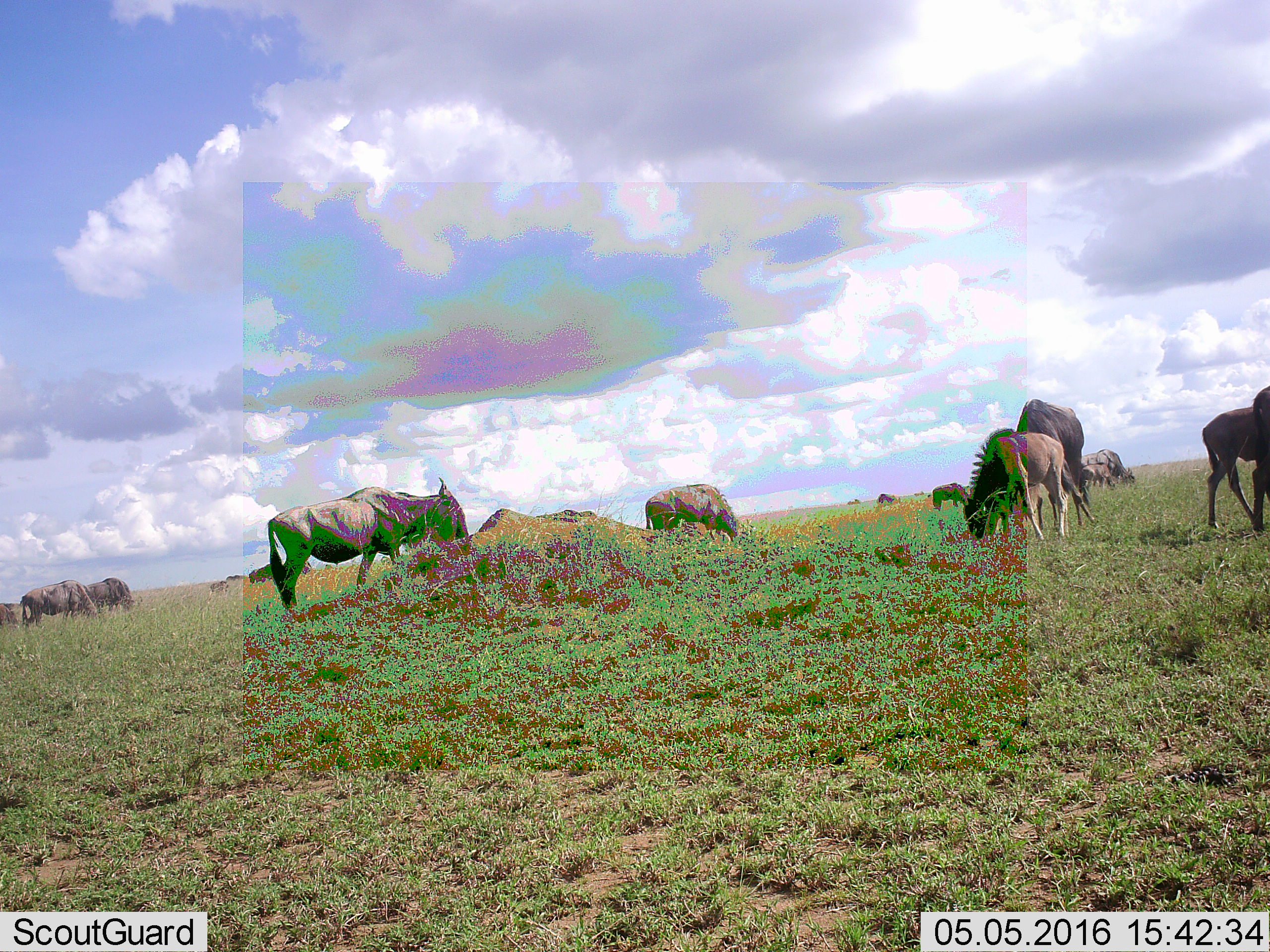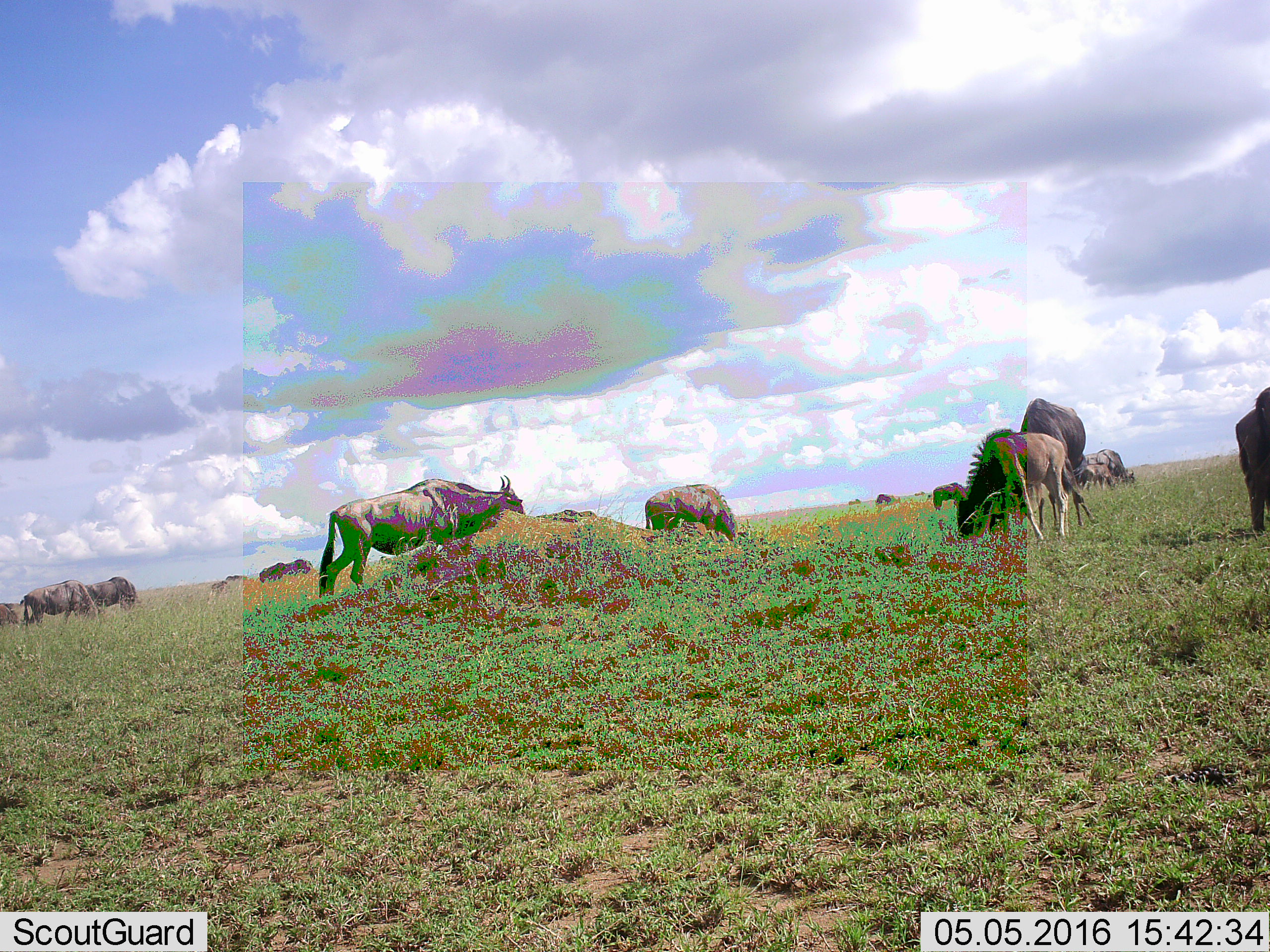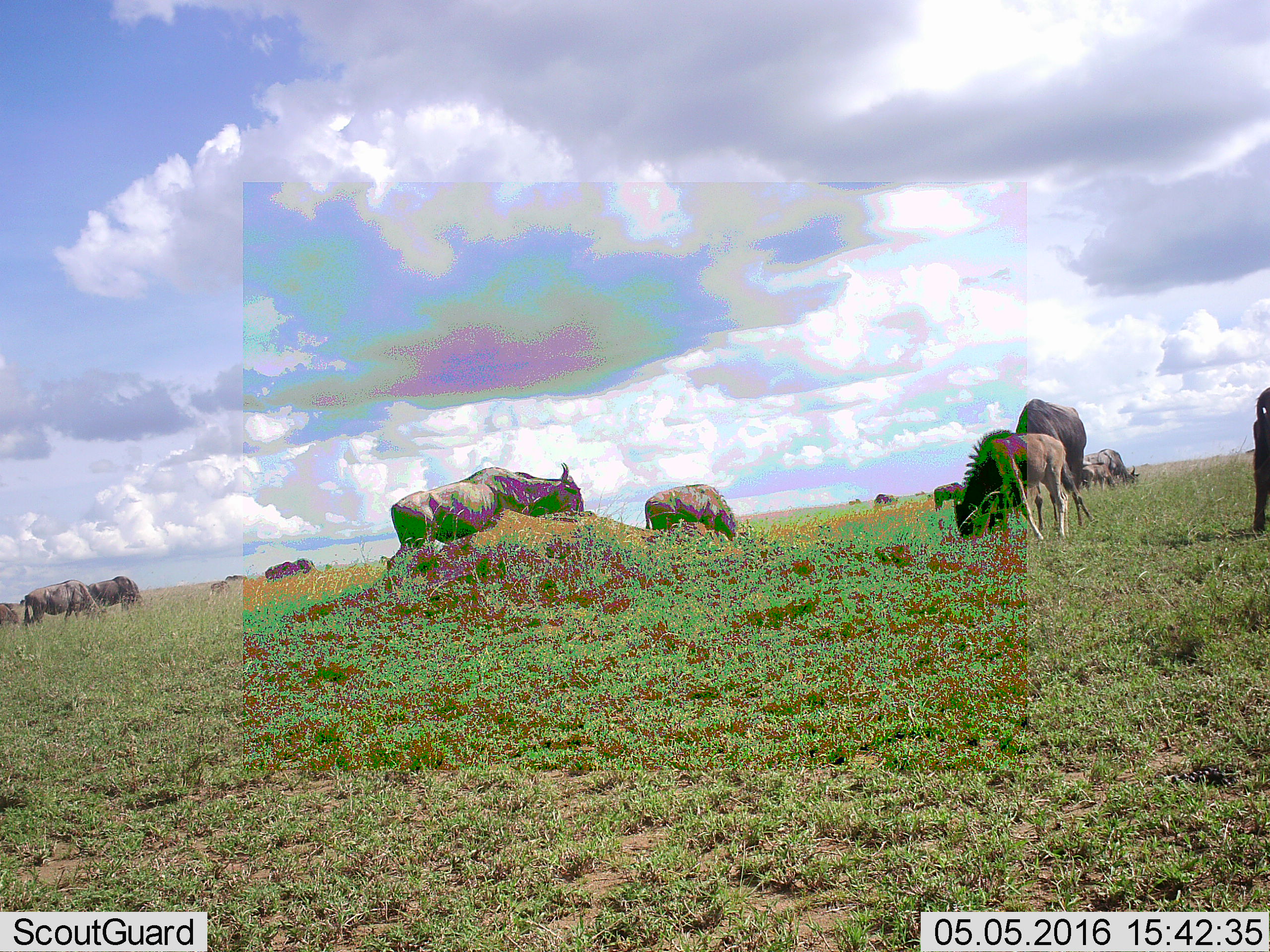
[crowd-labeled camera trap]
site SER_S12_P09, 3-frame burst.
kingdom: Animalia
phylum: Chordata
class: Mammalia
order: Artiodactyla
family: Bovidae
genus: Connochaetes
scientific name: Connochaetes taurinus taurinus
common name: blue wildebeest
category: wildebeestblue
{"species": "wildebeestblue (blue wildebeest) (Connochaetes taurinus taurinus)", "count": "11-50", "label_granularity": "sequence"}